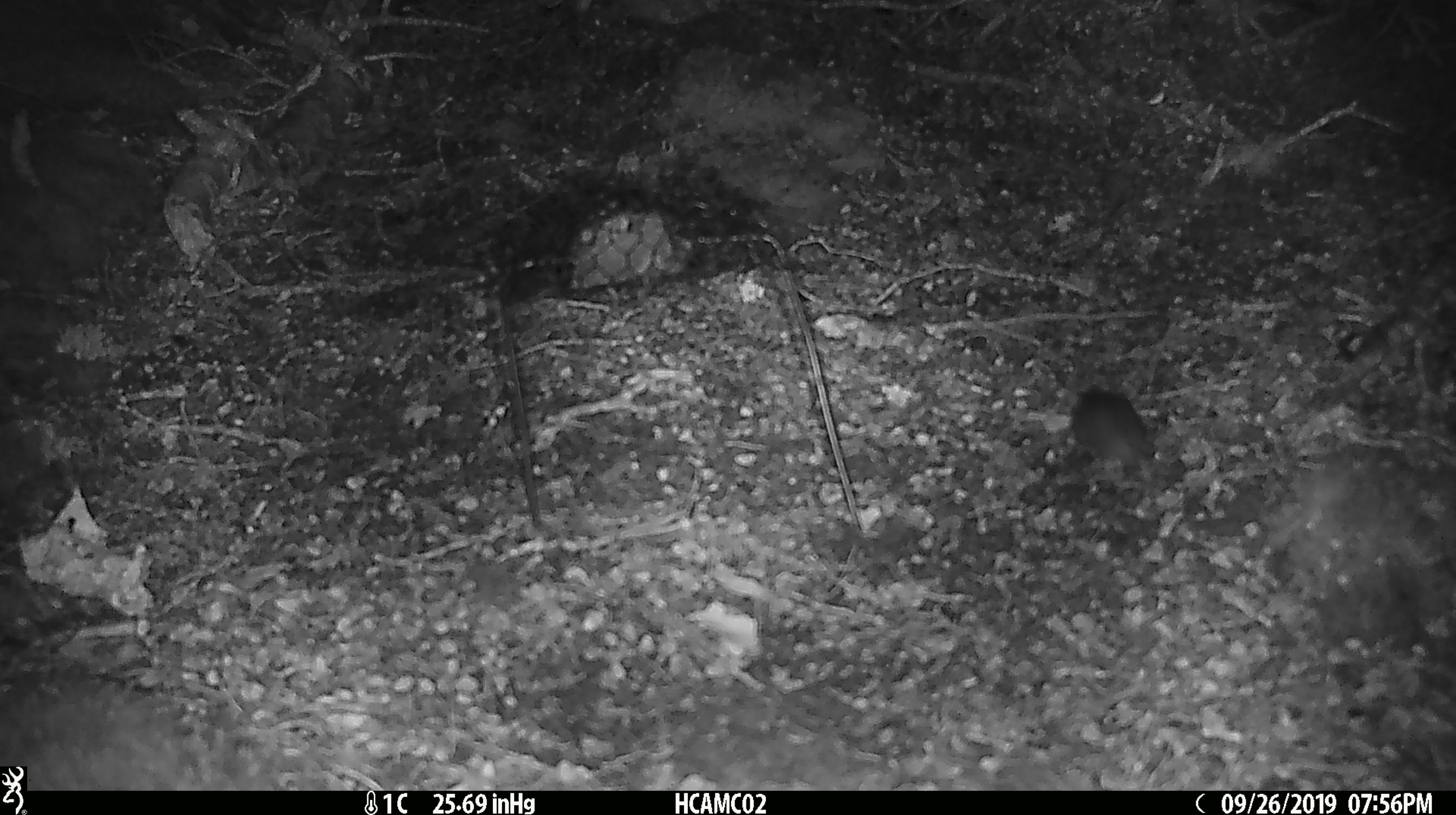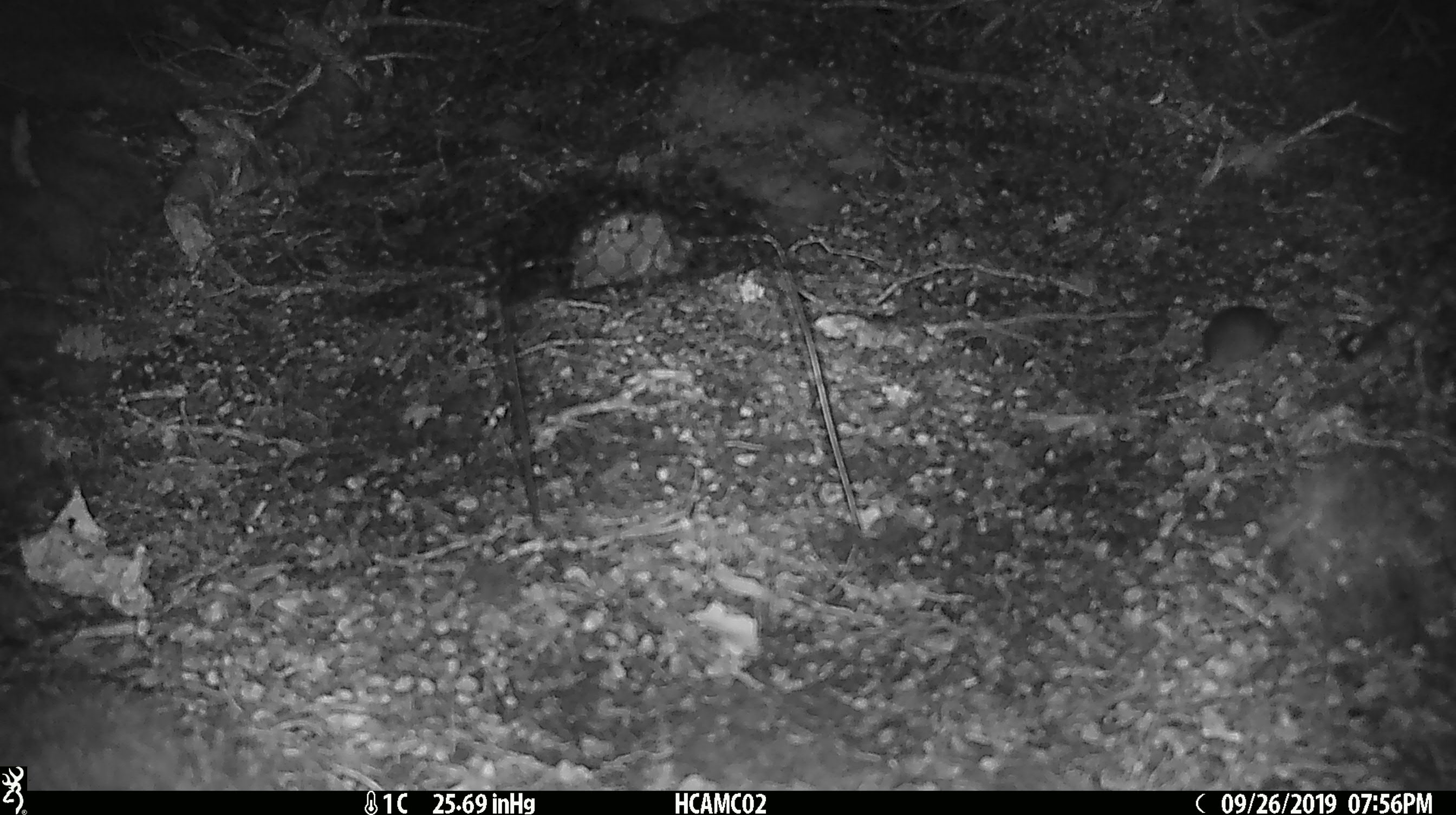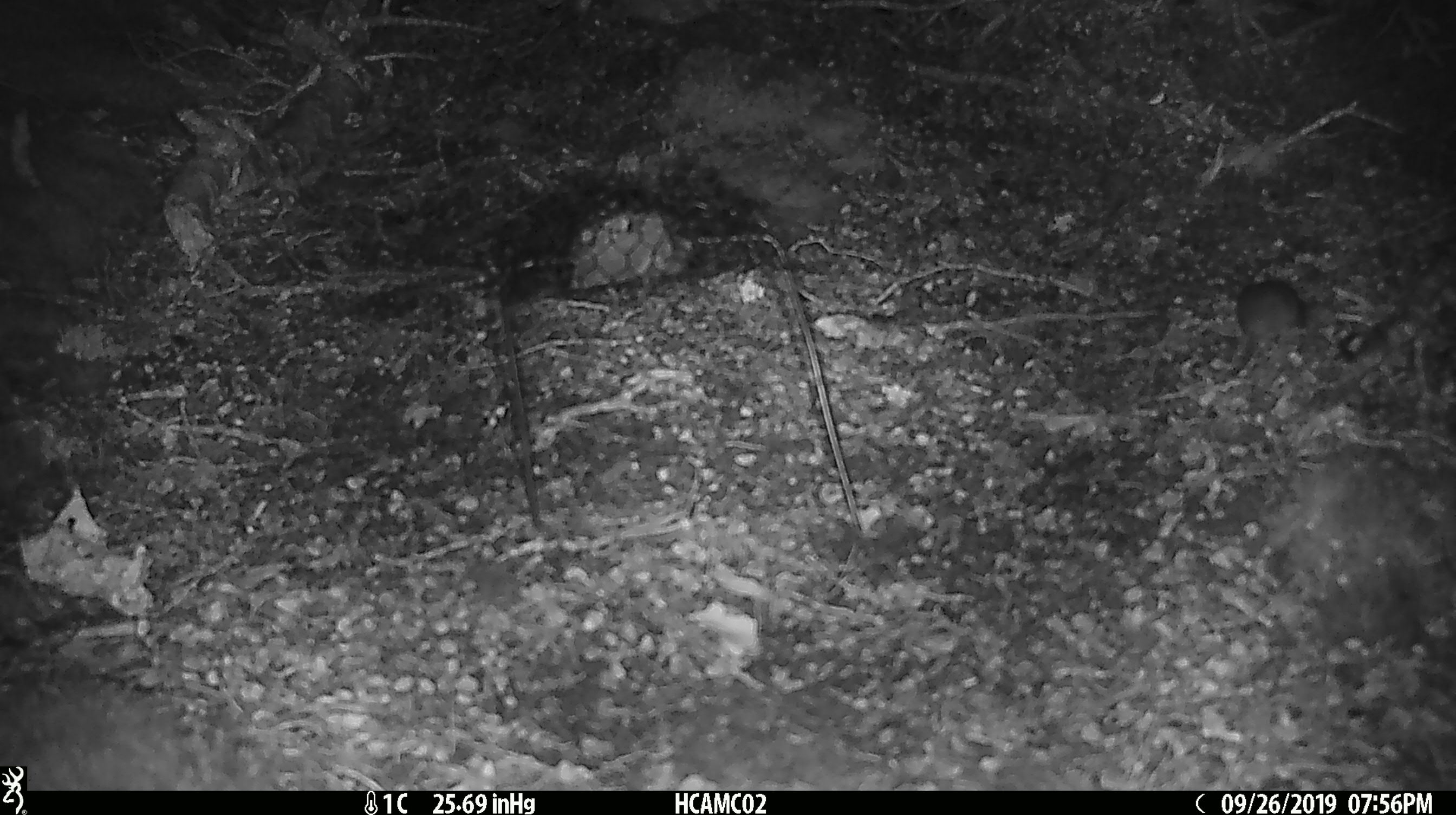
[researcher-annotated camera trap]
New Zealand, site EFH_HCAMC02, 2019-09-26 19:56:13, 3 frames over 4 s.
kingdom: Animalia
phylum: Chordata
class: Mammalia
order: Rodentia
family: Muridae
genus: Mus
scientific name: Mus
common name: mouse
Mouse (Mus).